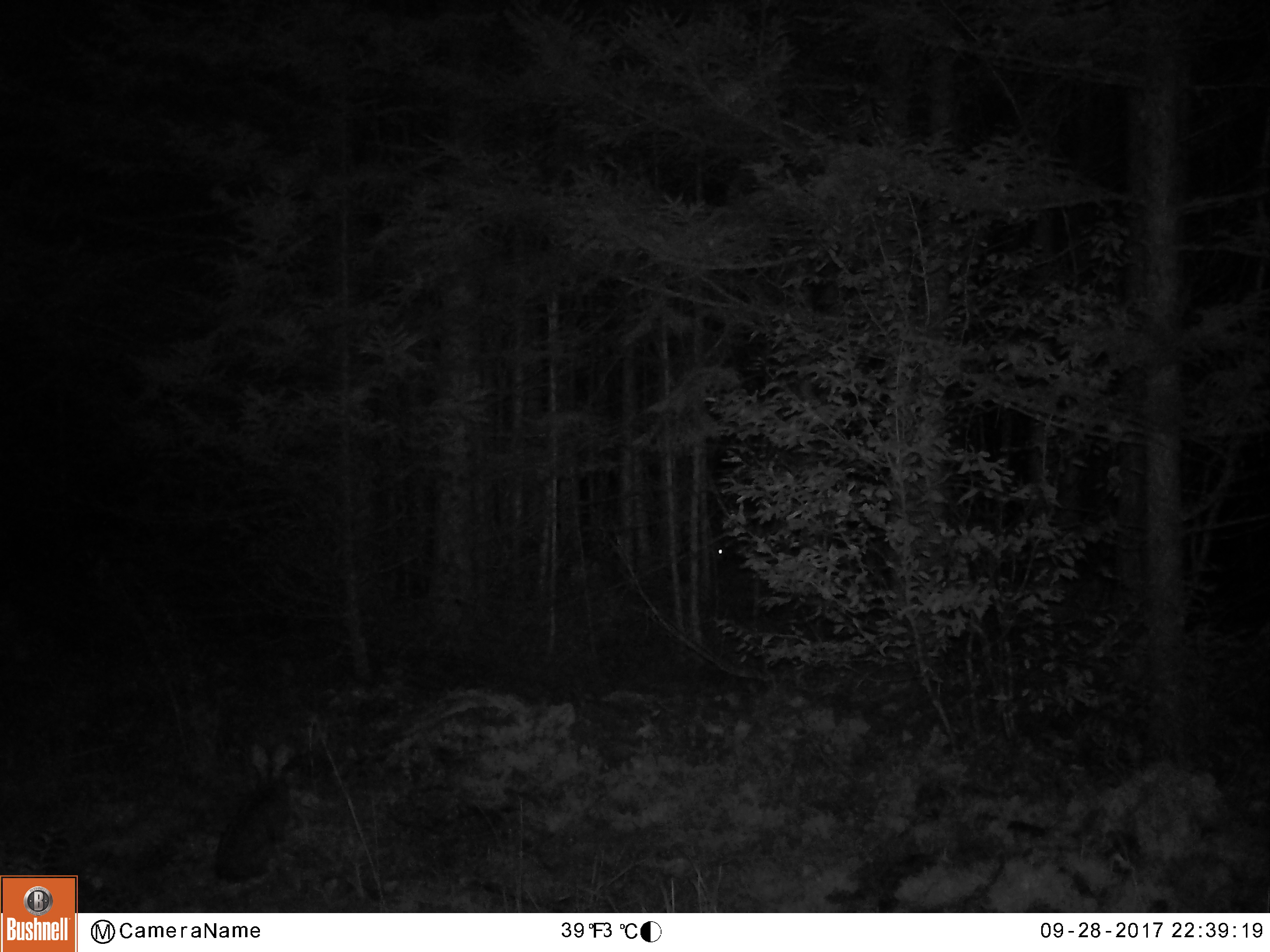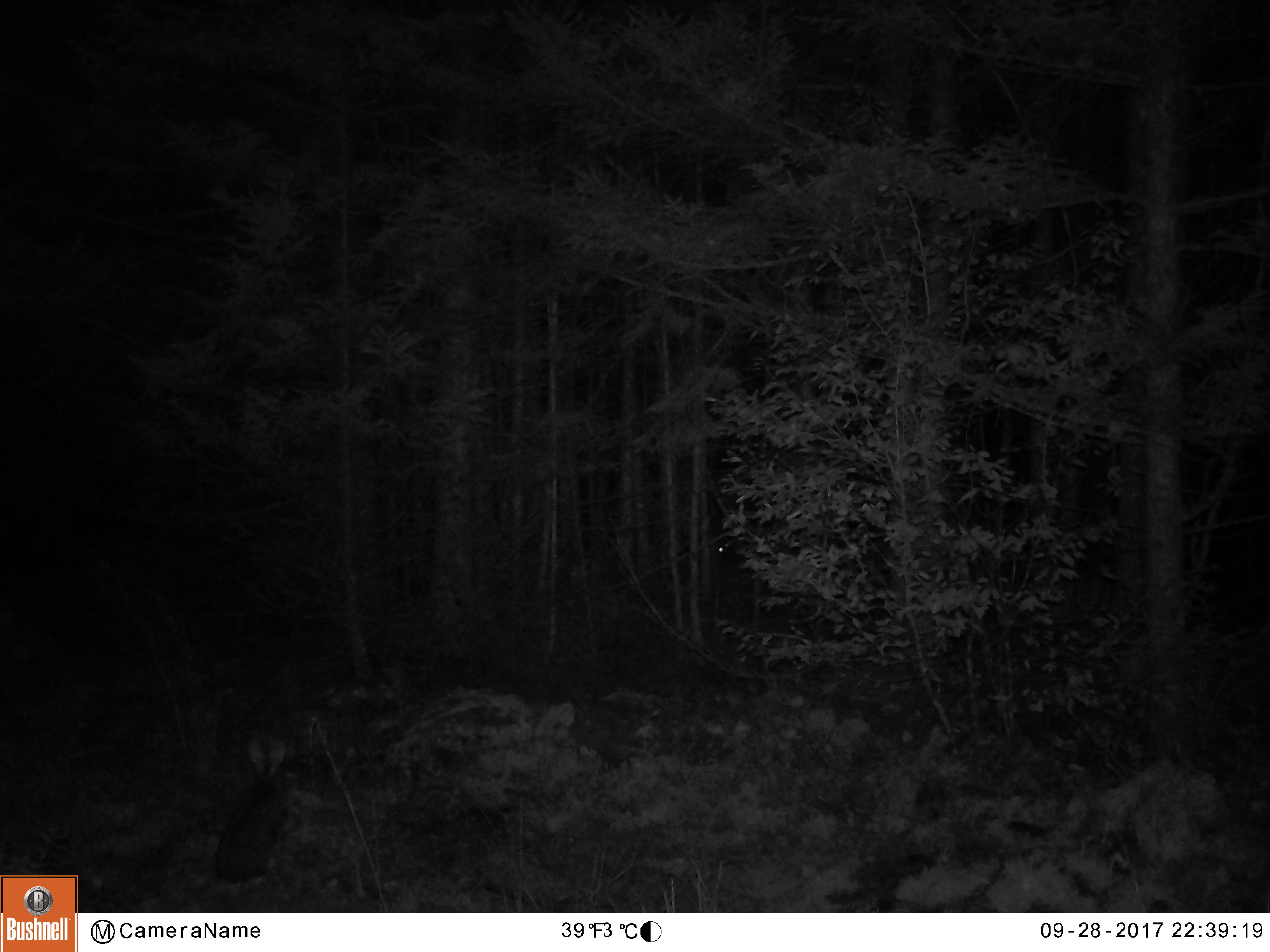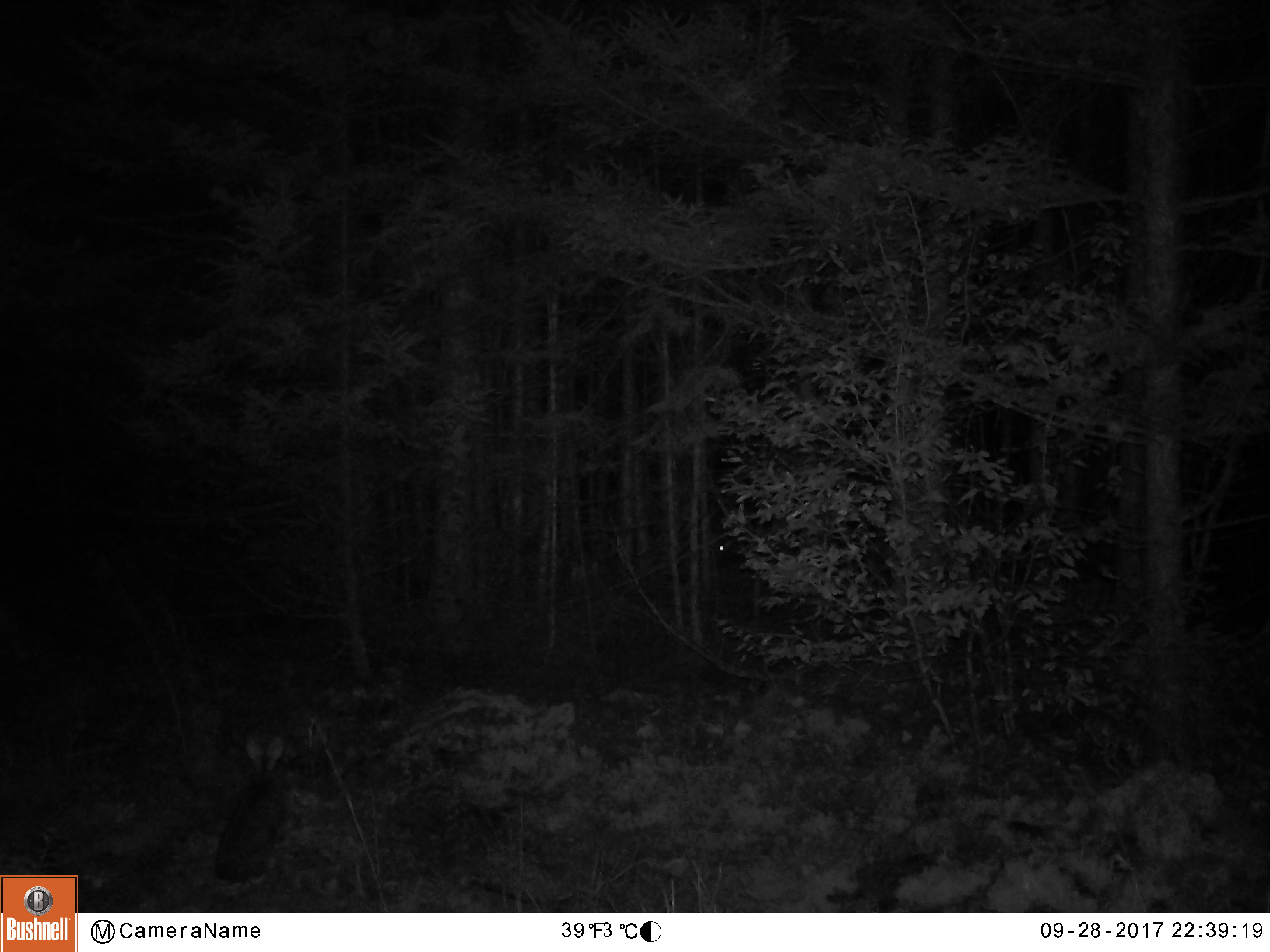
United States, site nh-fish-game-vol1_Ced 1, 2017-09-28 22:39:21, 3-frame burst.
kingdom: Animalia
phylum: Chordata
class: Mammalia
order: Lagomorpha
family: Leporidae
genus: Lepus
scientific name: Lepus americanus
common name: snowshoe hare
Snowshoe hare (Lepus americanus).